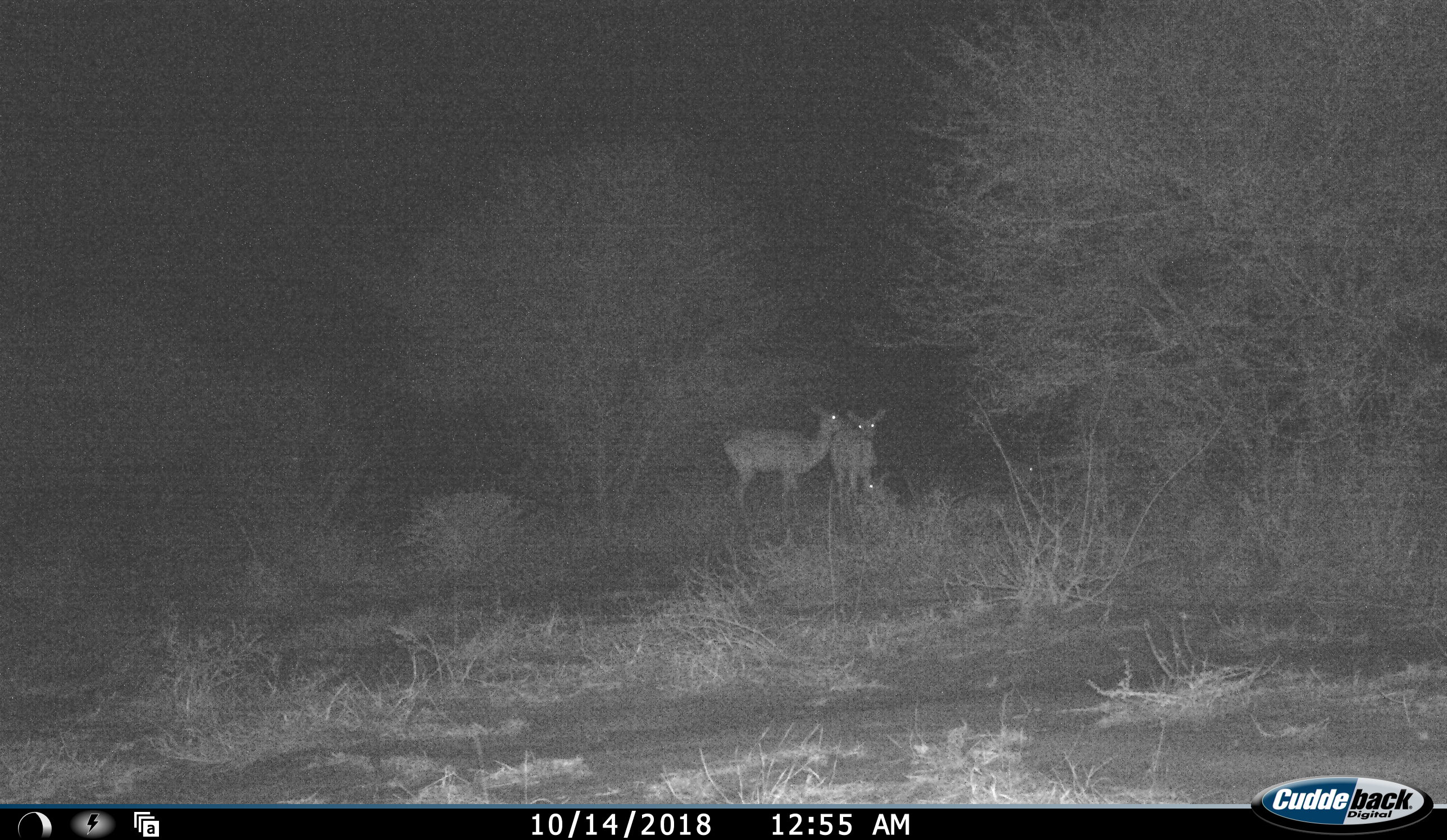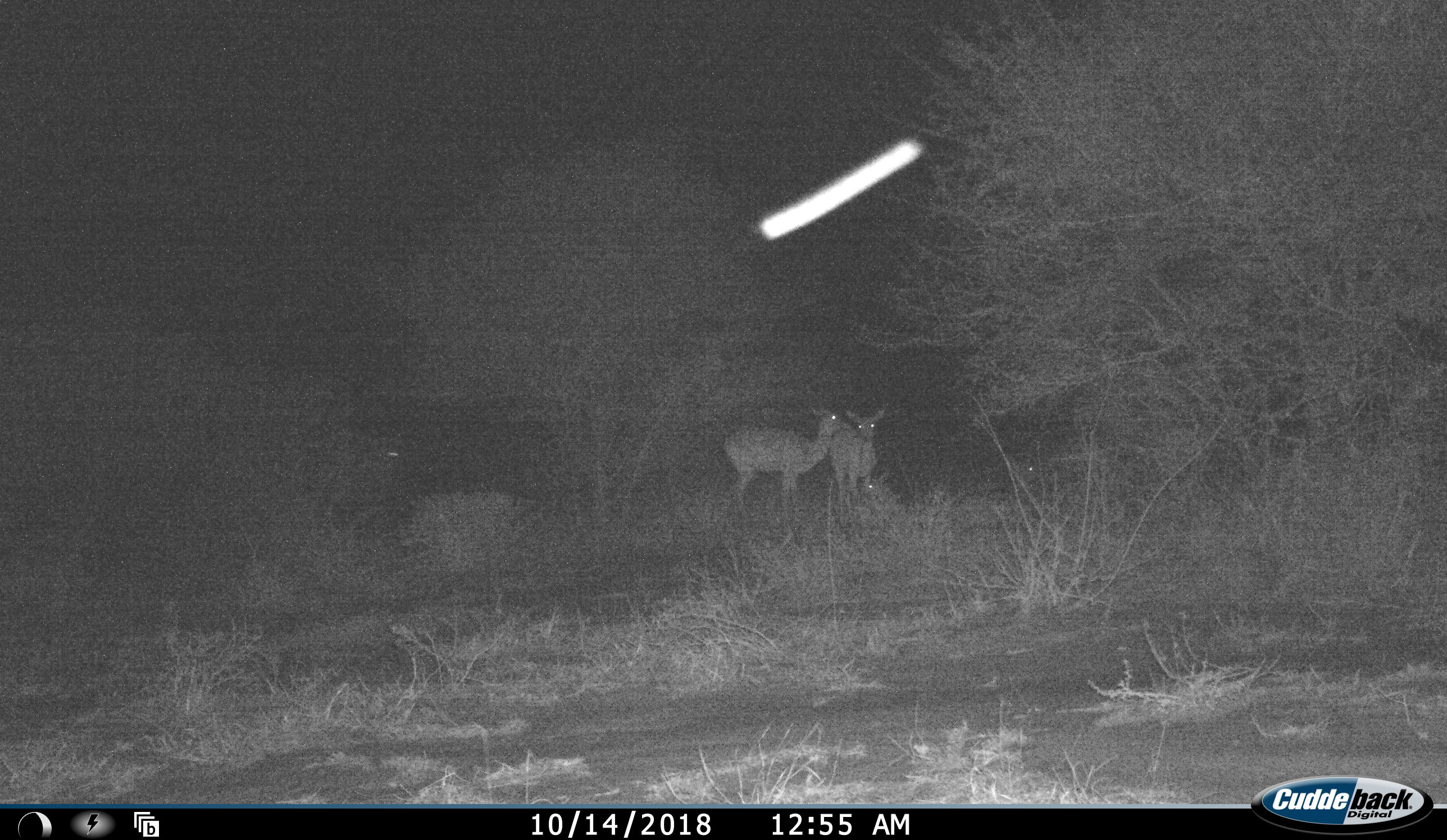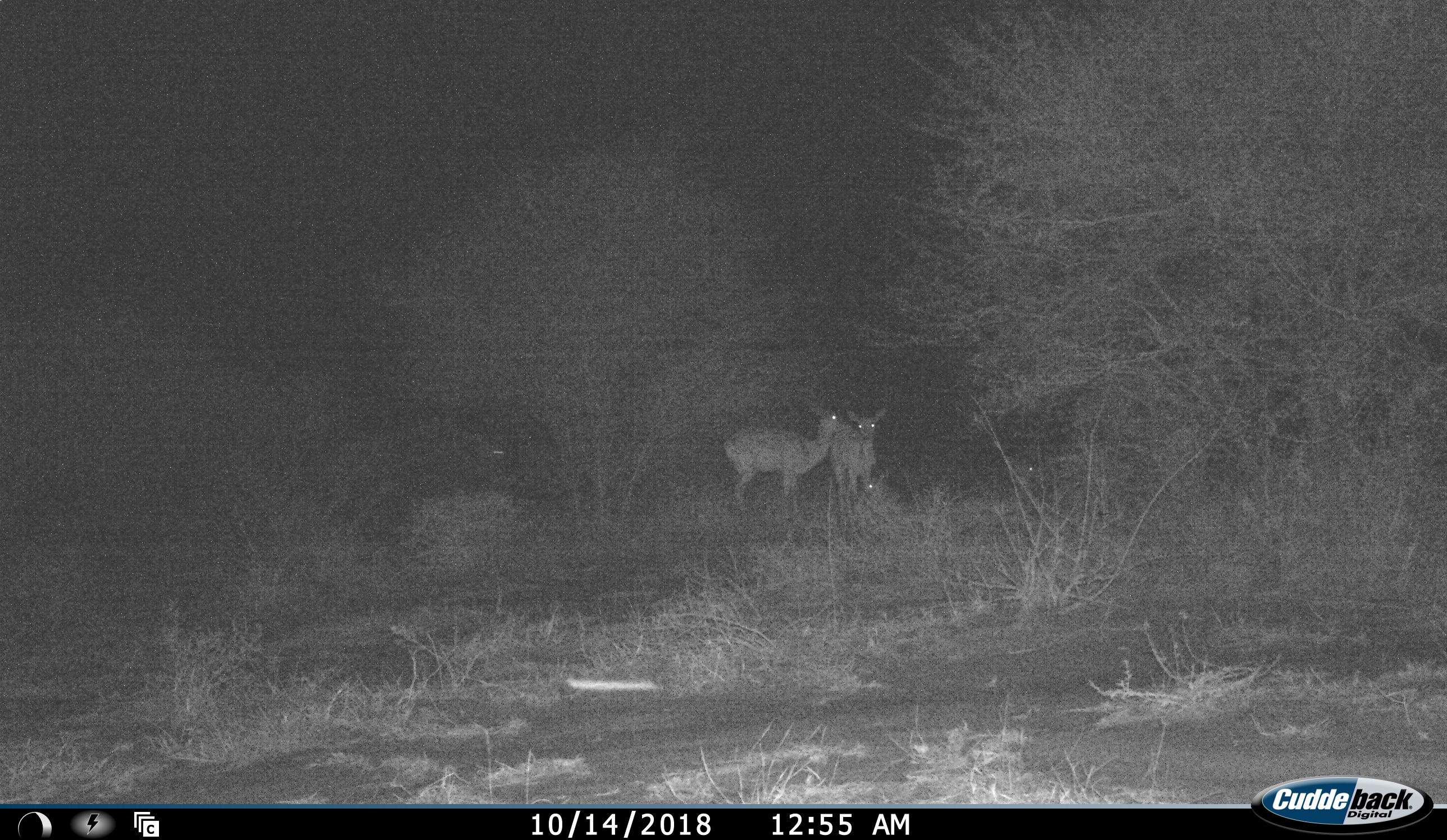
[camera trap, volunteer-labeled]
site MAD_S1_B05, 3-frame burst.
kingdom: Animalia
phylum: Chordata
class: Mammalia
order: Artiodactyla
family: Bovidae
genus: Aepyceros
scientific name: Aepyceros melampus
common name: impala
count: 4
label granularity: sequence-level